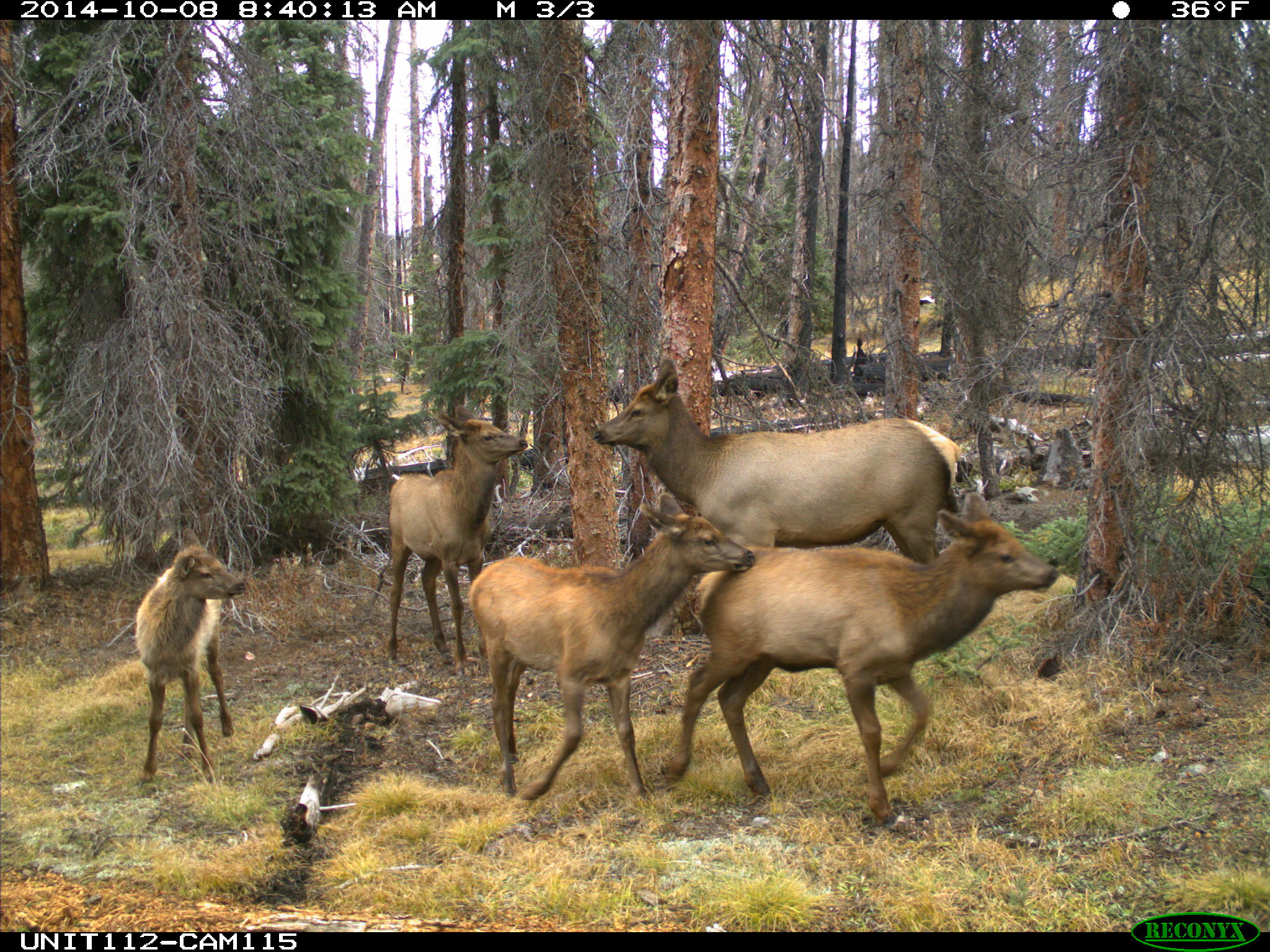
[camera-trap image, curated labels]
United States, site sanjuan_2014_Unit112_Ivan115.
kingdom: Animalia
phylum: Chordata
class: Mammalia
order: Artiodactyla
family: Cervidae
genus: Cervus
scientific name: Cervus elaphus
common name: red deer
Cervus elaphus (red deer).